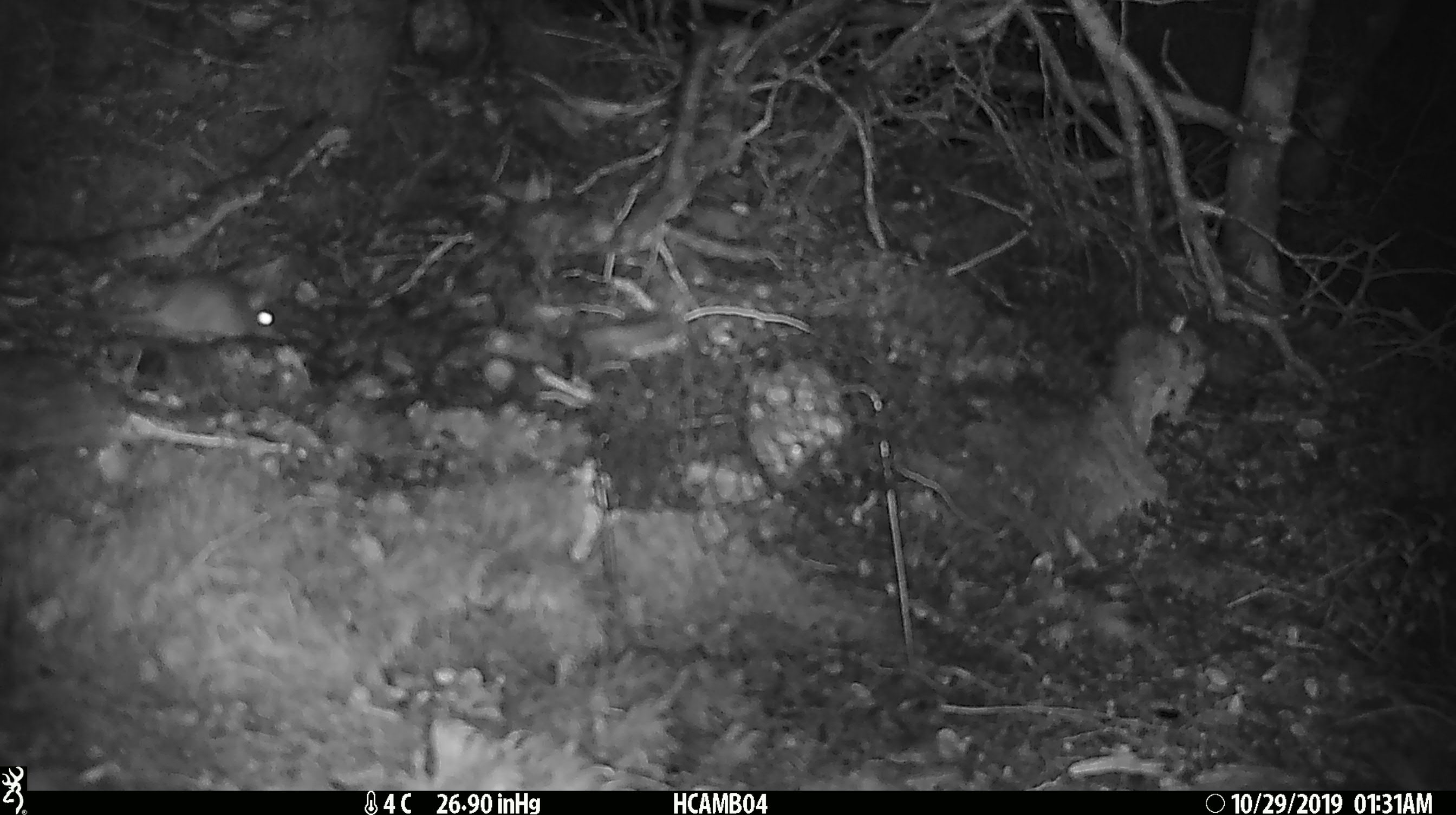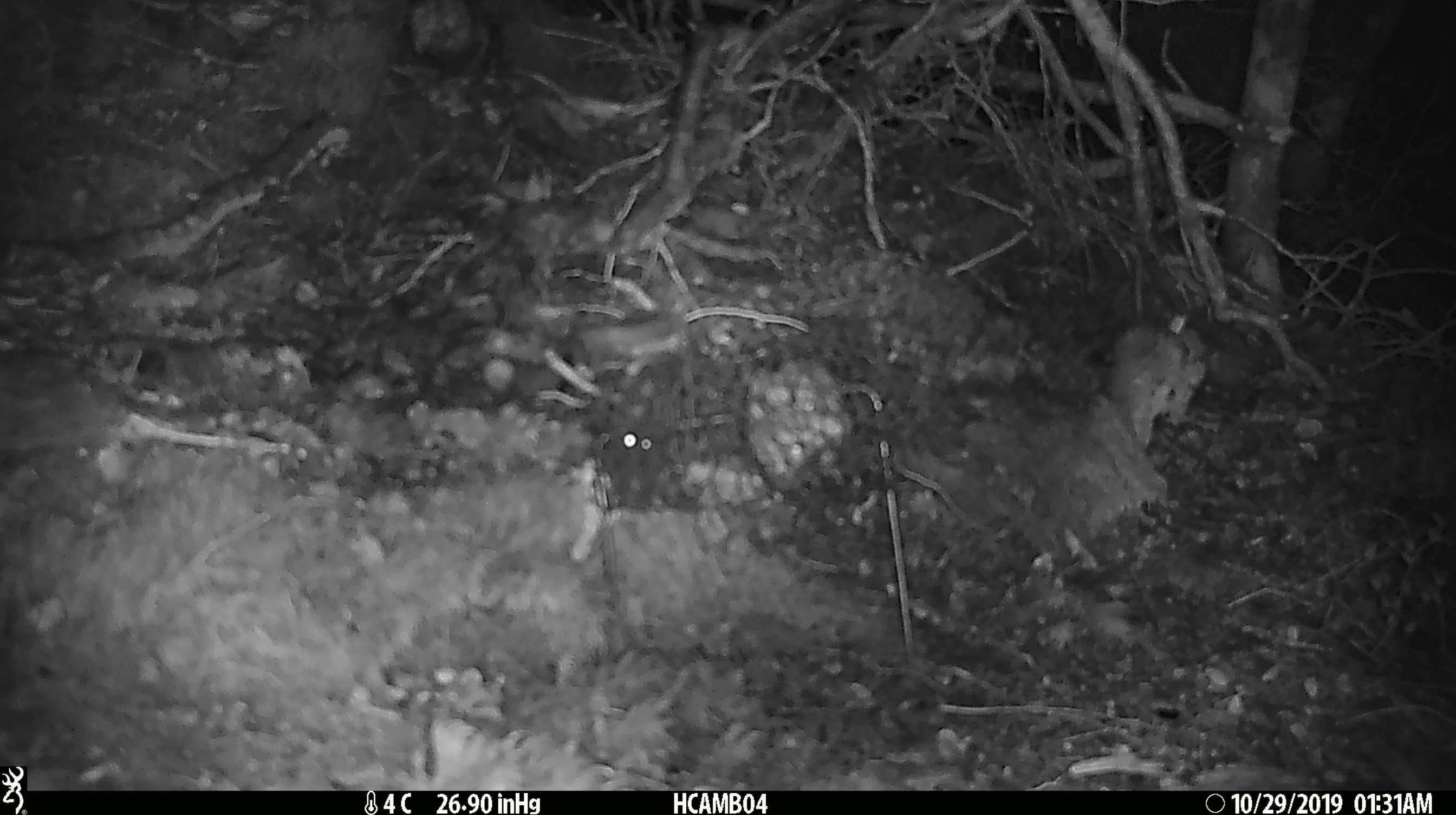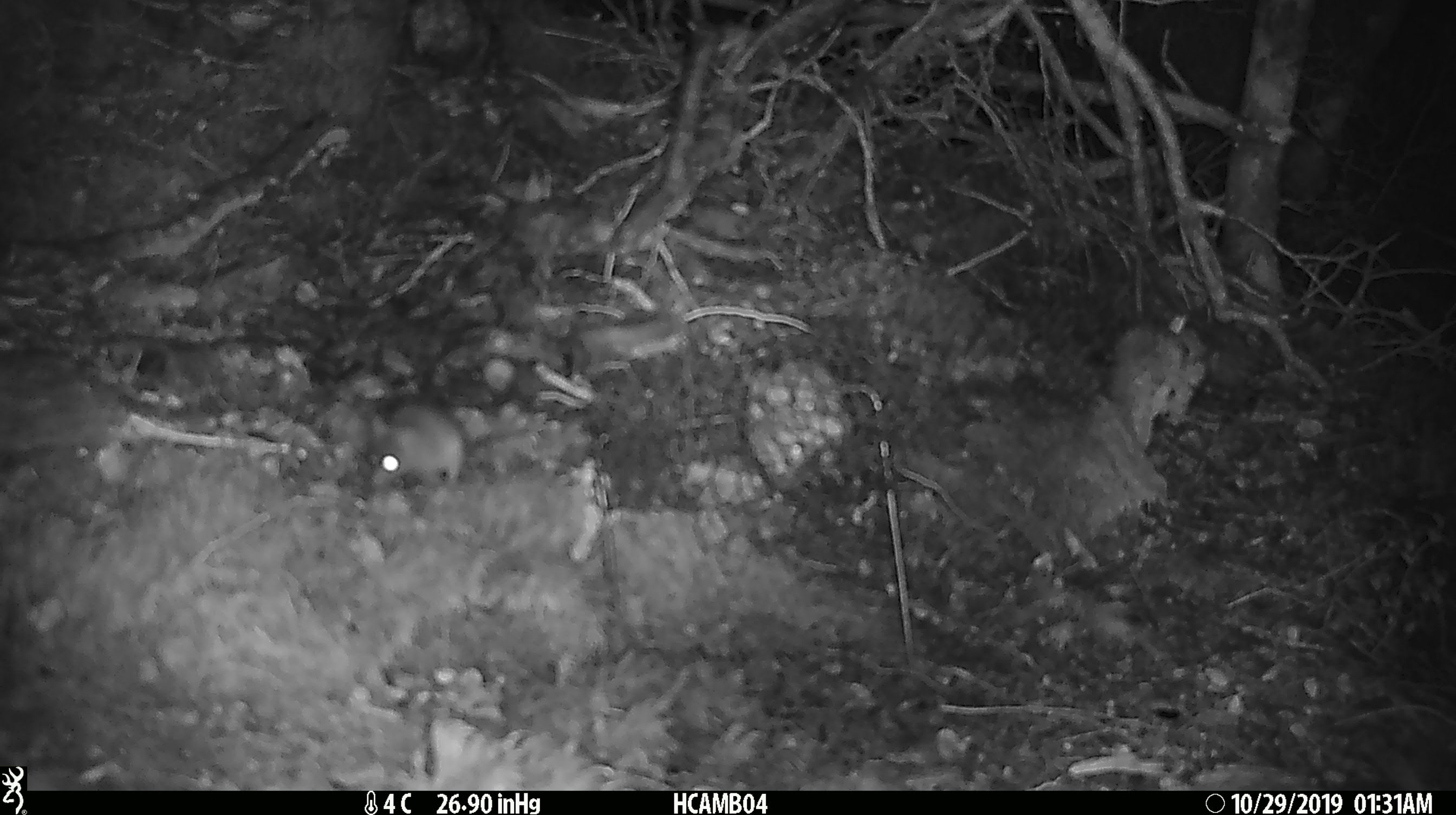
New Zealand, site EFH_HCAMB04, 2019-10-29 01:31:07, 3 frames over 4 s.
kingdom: Animalia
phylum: Chordata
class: Mammalia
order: Rodentia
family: Muridae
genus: Mus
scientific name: Mus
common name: mouse